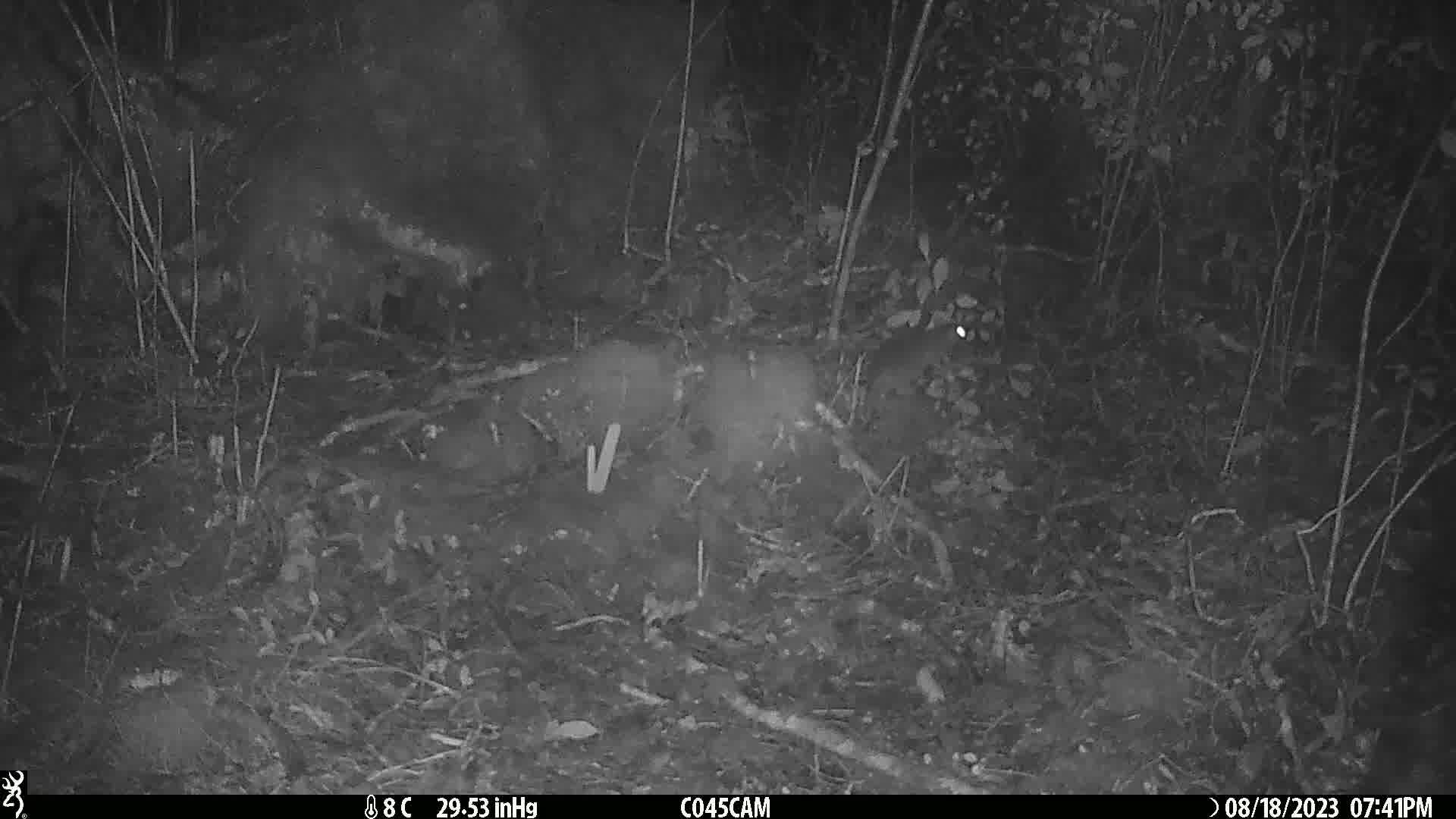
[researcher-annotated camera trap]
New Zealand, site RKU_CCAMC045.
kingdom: Animalia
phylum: Chordata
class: Mammalia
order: Rodentia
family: Muridae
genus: Rattus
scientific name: Rattus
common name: rat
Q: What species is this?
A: Rat (Rattus).